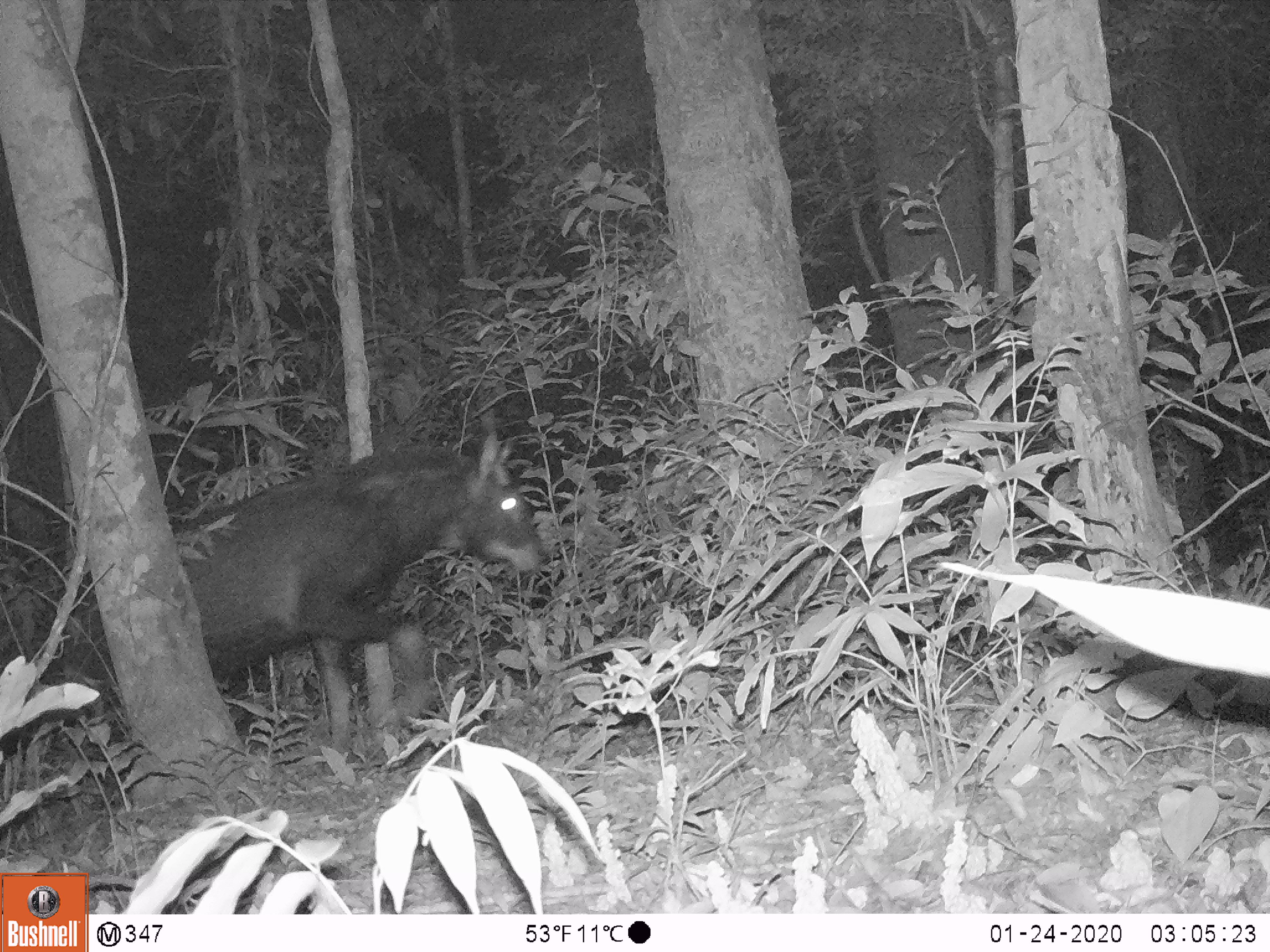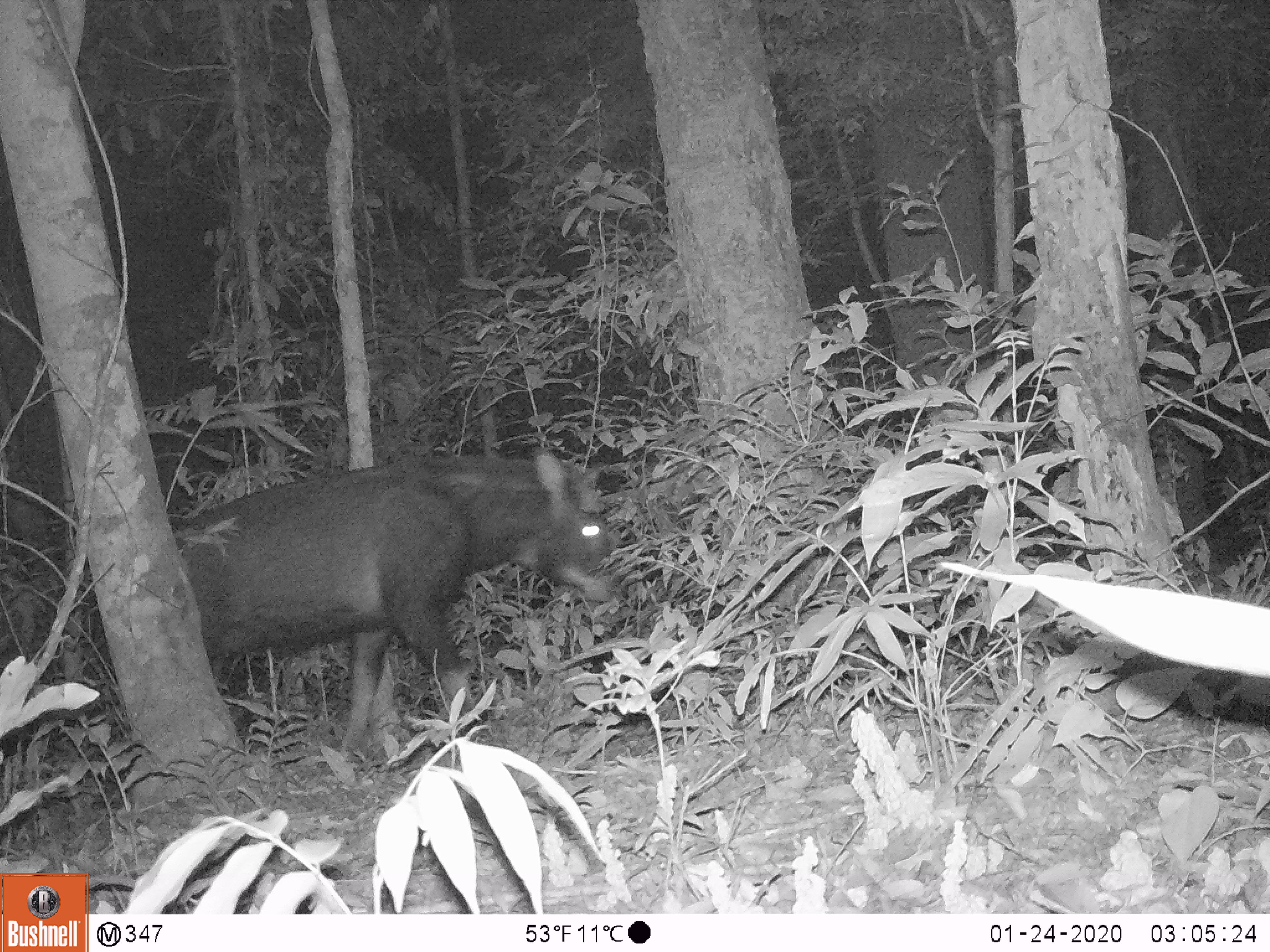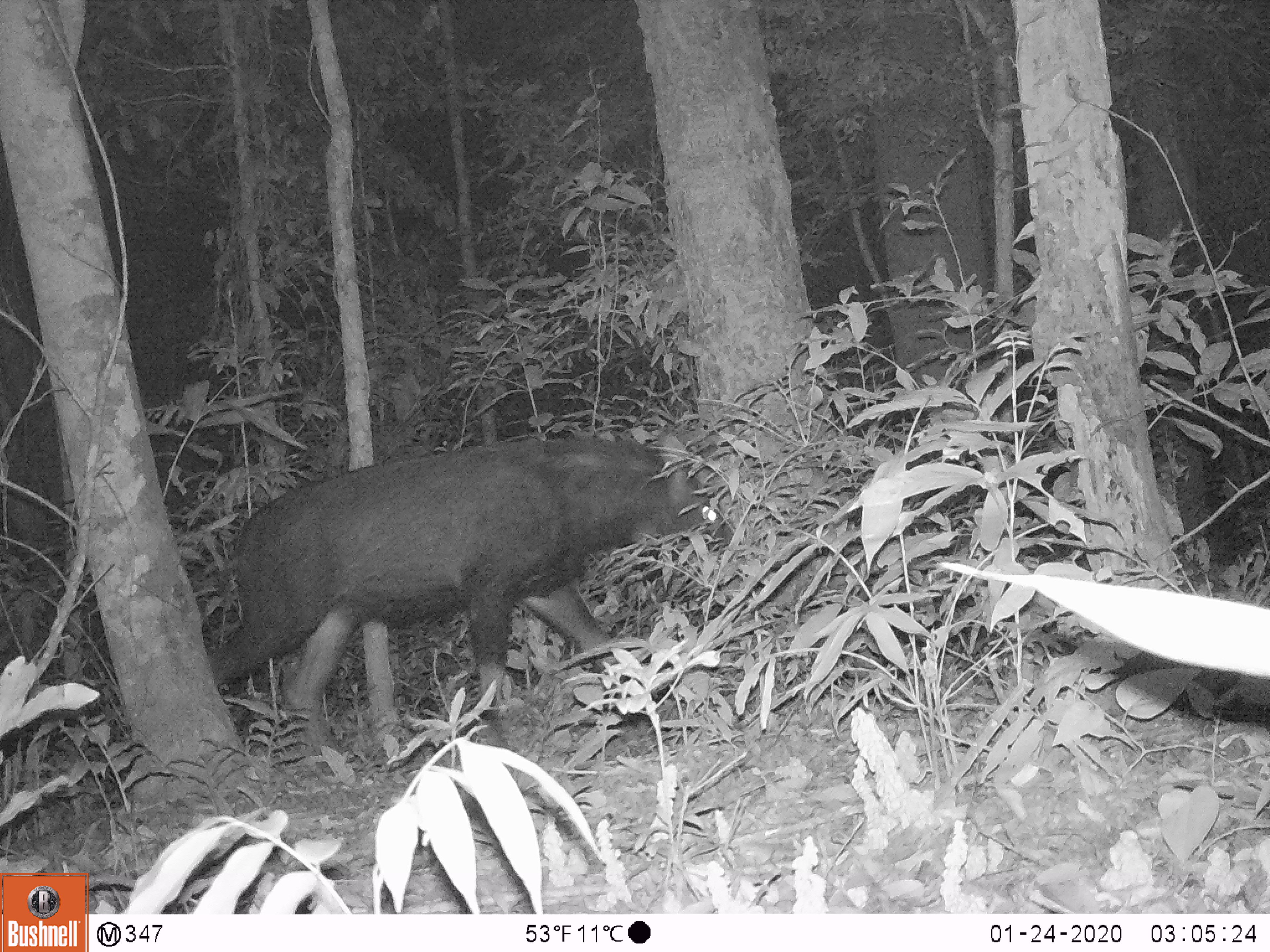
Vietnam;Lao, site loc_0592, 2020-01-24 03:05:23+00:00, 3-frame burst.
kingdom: Animalia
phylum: Chordata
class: Mammalia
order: Artiodactyla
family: Bovidae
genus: Capricornis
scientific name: Capricornis sumatraensis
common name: chinese serow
Chinese serow (Capricornis sumatraensis). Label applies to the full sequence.